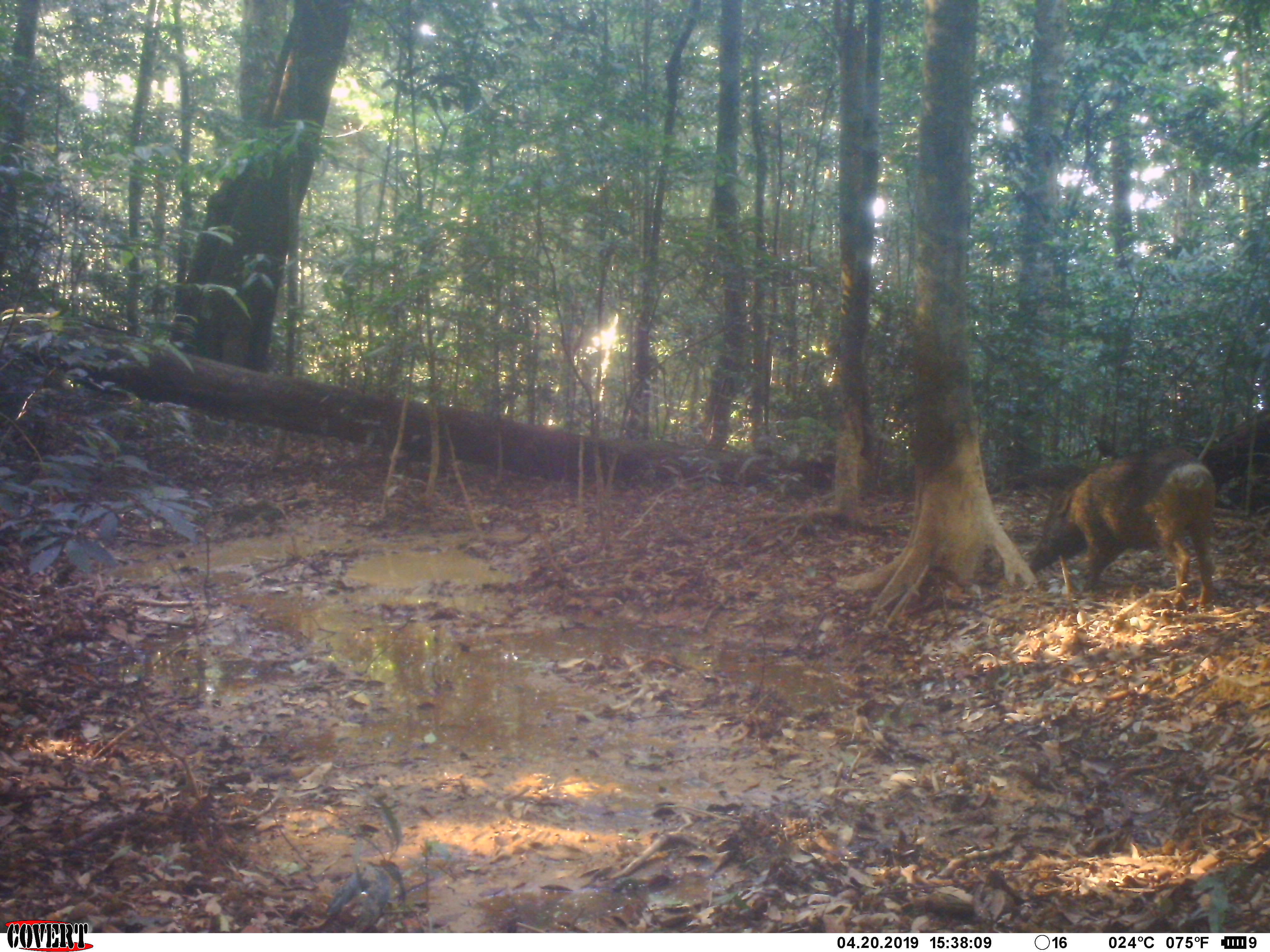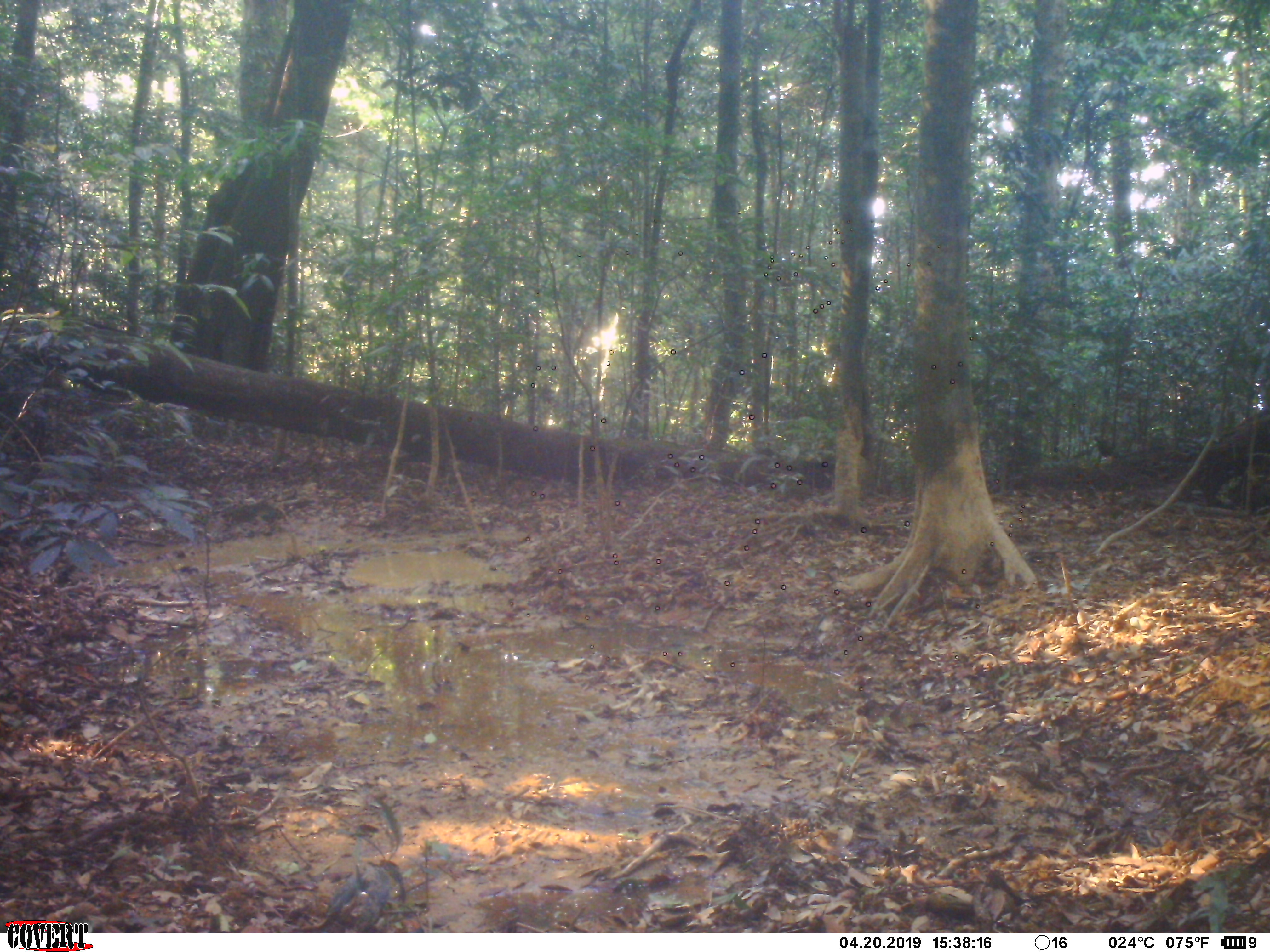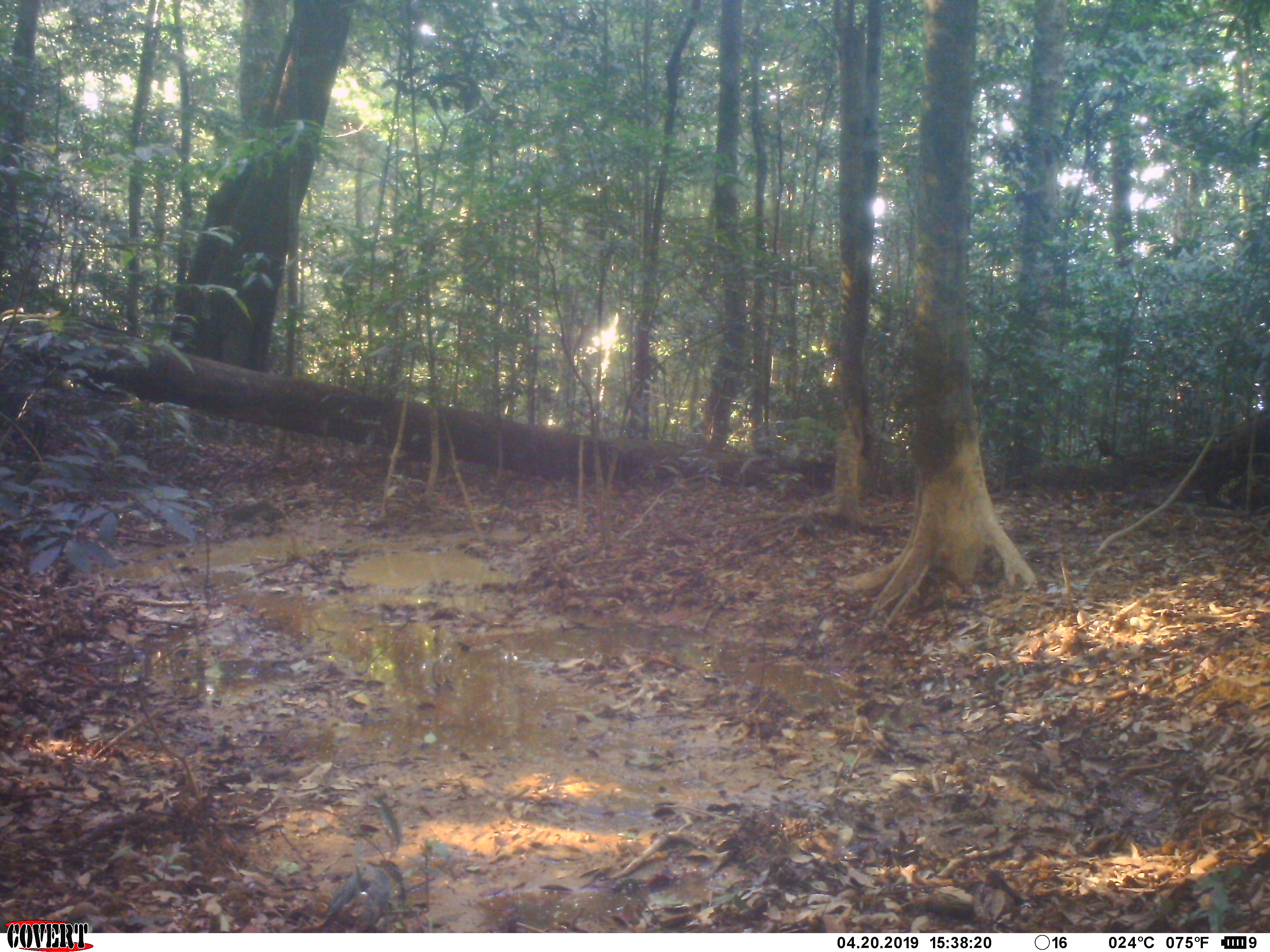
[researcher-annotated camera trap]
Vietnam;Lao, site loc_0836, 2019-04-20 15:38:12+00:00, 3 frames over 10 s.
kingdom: Animalia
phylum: Chordata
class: Mammalia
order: Artiodactyla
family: Suidae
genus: Sus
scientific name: Sus scrofa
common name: eurasian wild pig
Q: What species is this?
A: Eurasian wild pig (Sus scrofa).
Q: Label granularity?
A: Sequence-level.